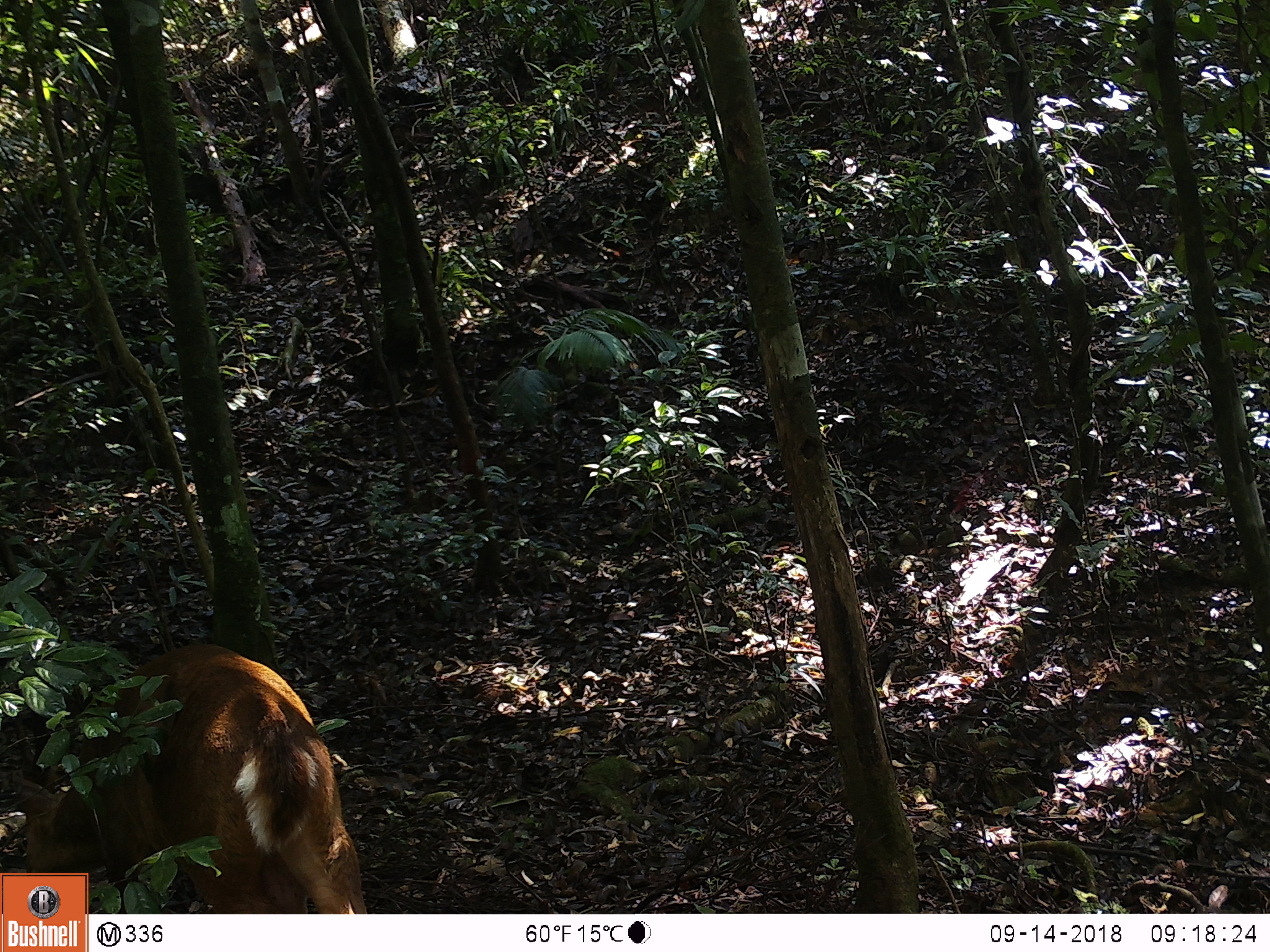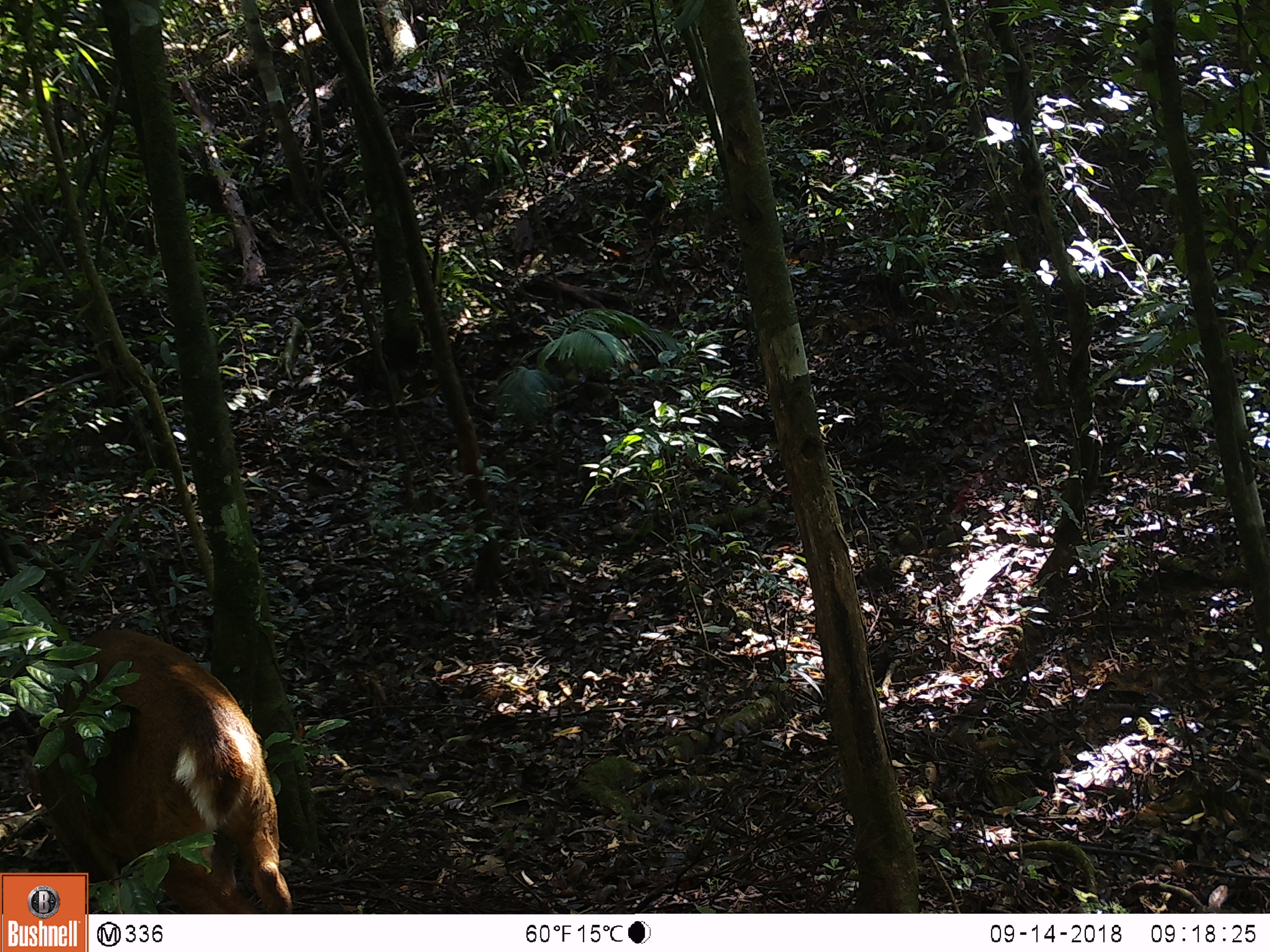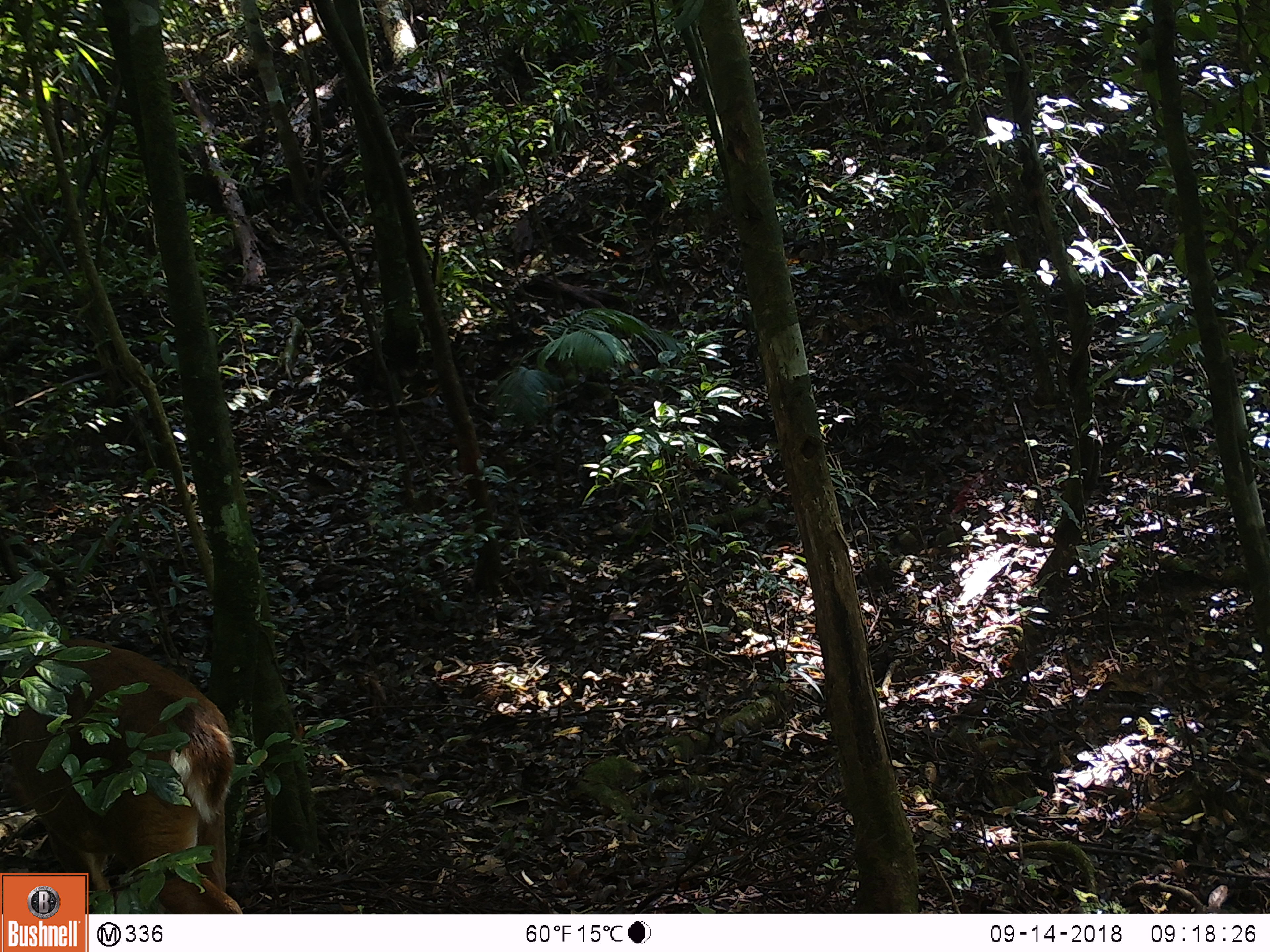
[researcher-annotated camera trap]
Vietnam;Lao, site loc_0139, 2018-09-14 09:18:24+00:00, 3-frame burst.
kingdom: Animalia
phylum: Chordata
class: Mammalia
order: Artiodactyla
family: Cervidae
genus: Muntiacus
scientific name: Muntiacus vuquangensis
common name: large-antlered muntjac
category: large antlered muntjac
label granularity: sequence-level